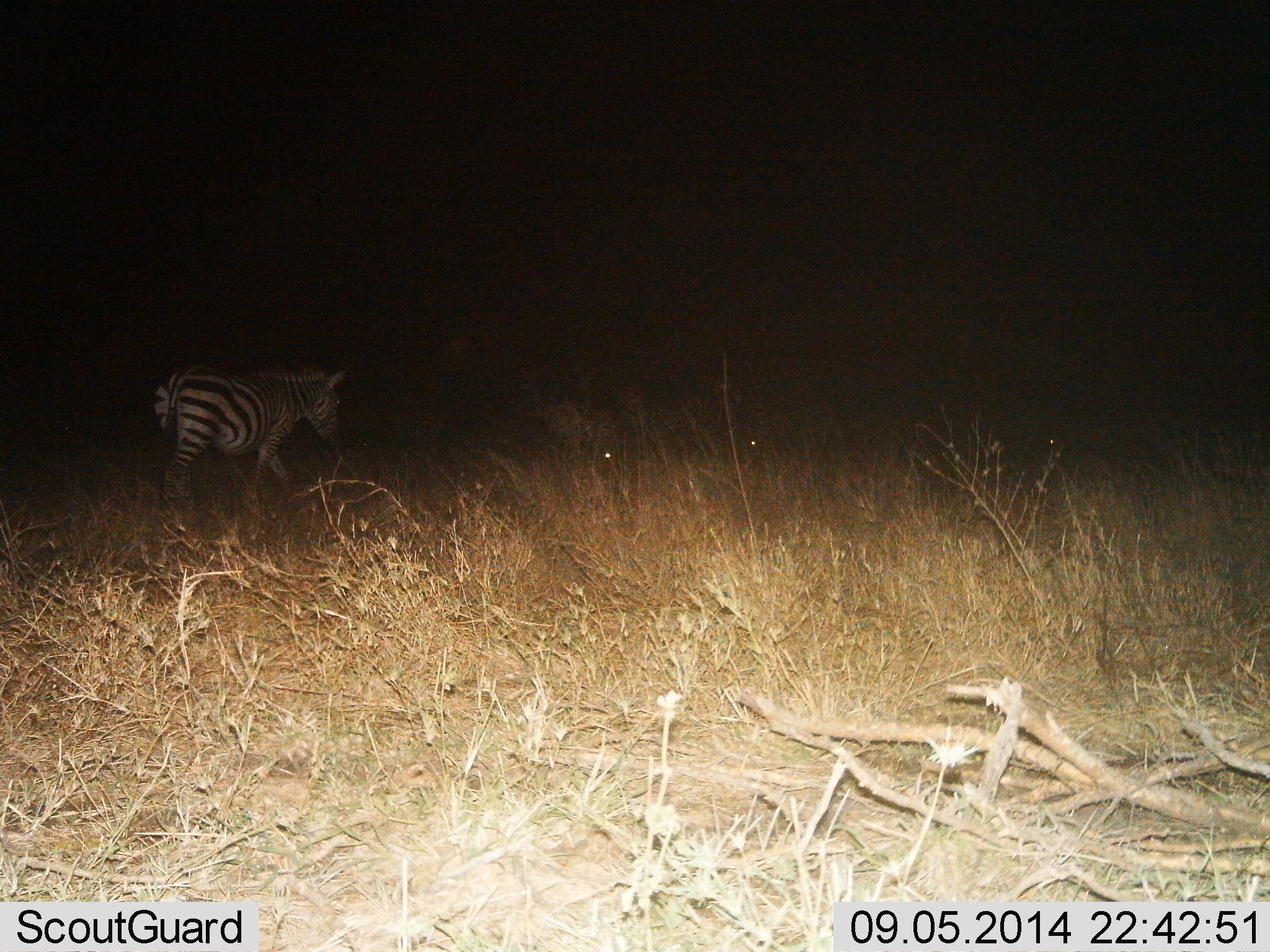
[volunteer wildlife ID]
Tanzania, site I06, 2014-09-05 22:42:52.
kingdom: Animalia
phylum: Chordata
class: Mammalia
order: Perissodactyla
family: Equidae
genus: Equus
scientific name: Equus quagga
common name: plains zebra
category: zebra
Zebra (plains zebra) (Equus quagga), count 3. Behavior (volunteer vote fractions): standing 40%, resting 0%, moving 60%, interacting 0%. Young present (vote fraction): 0%. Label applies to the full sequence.